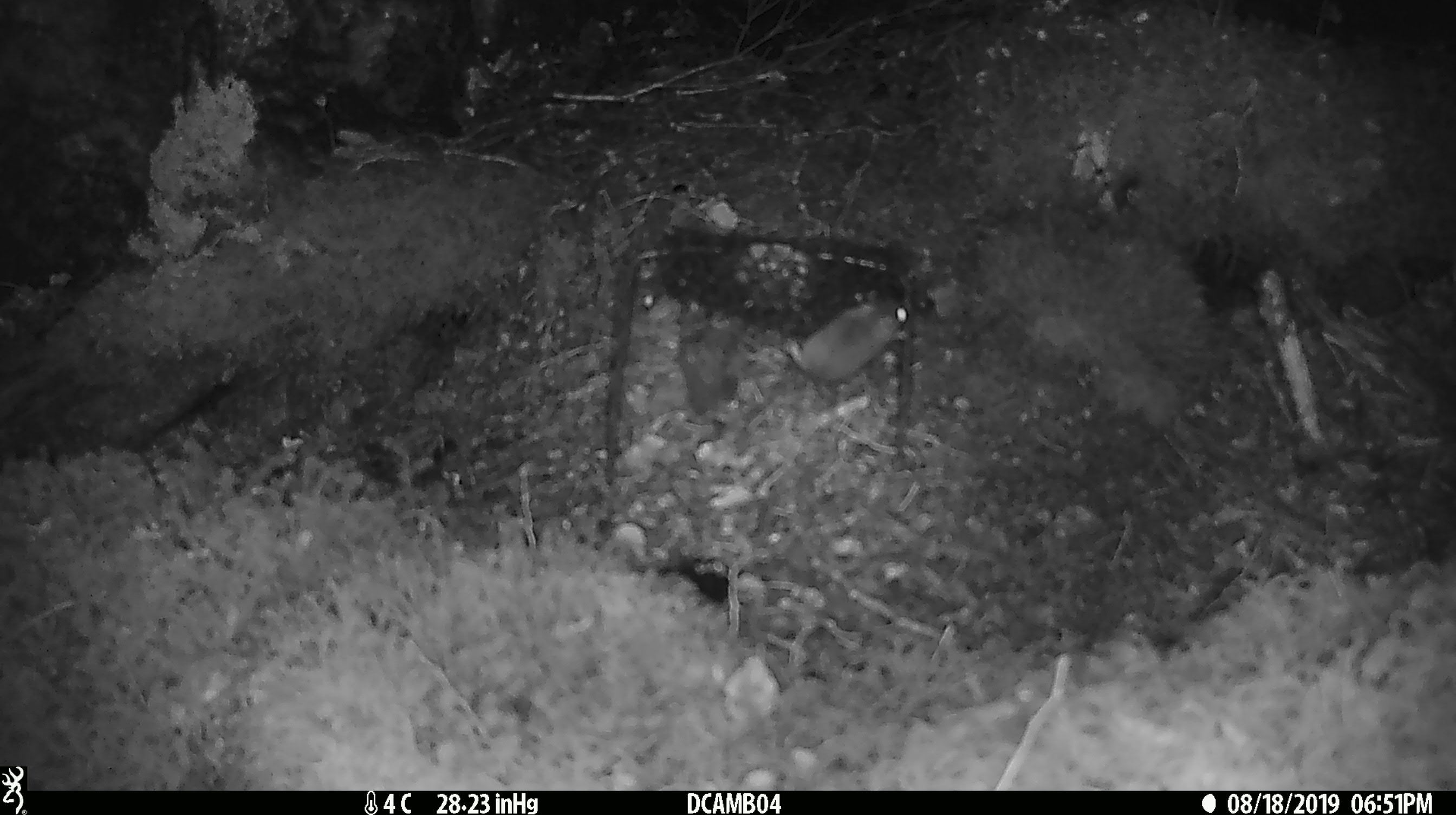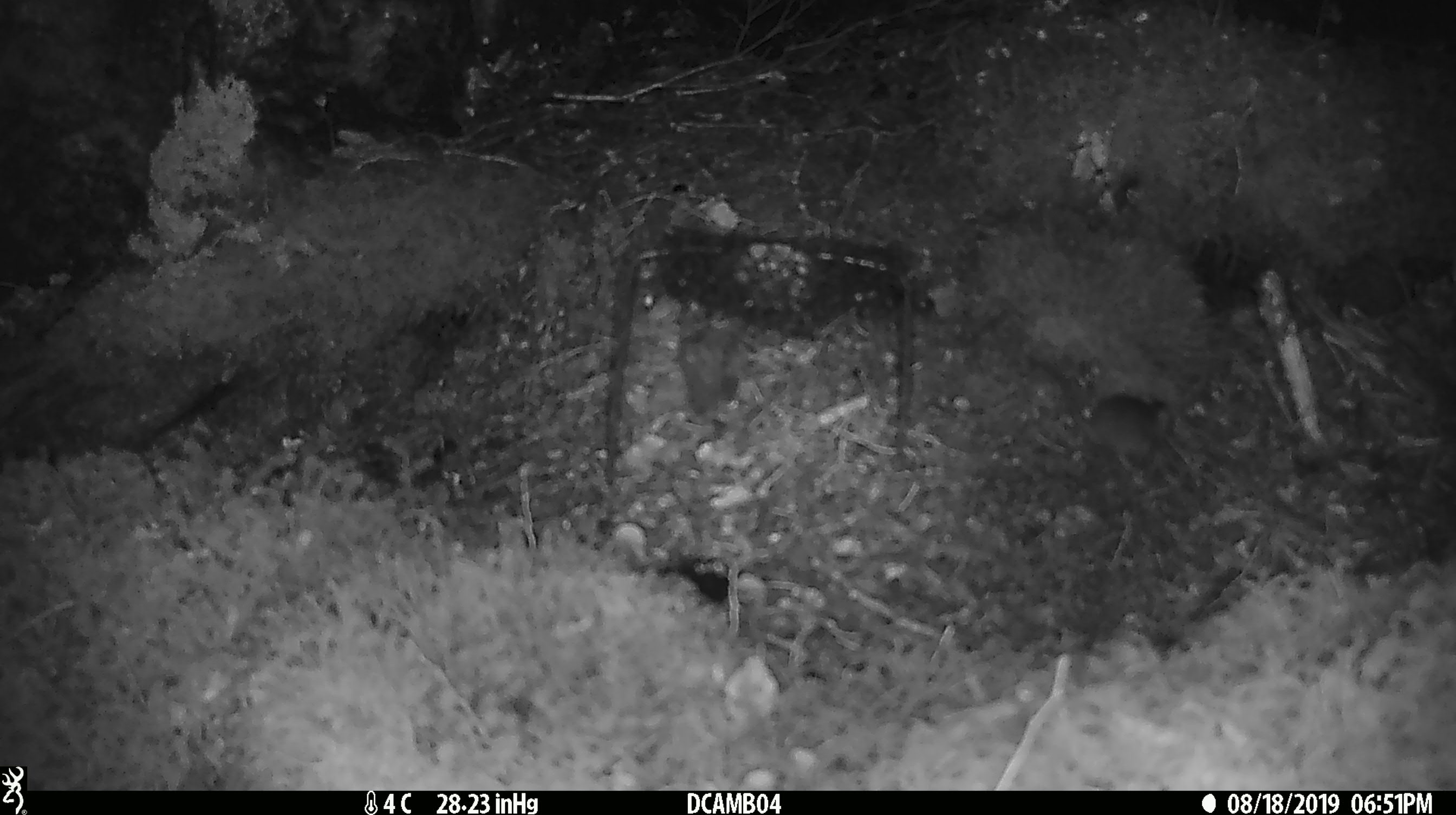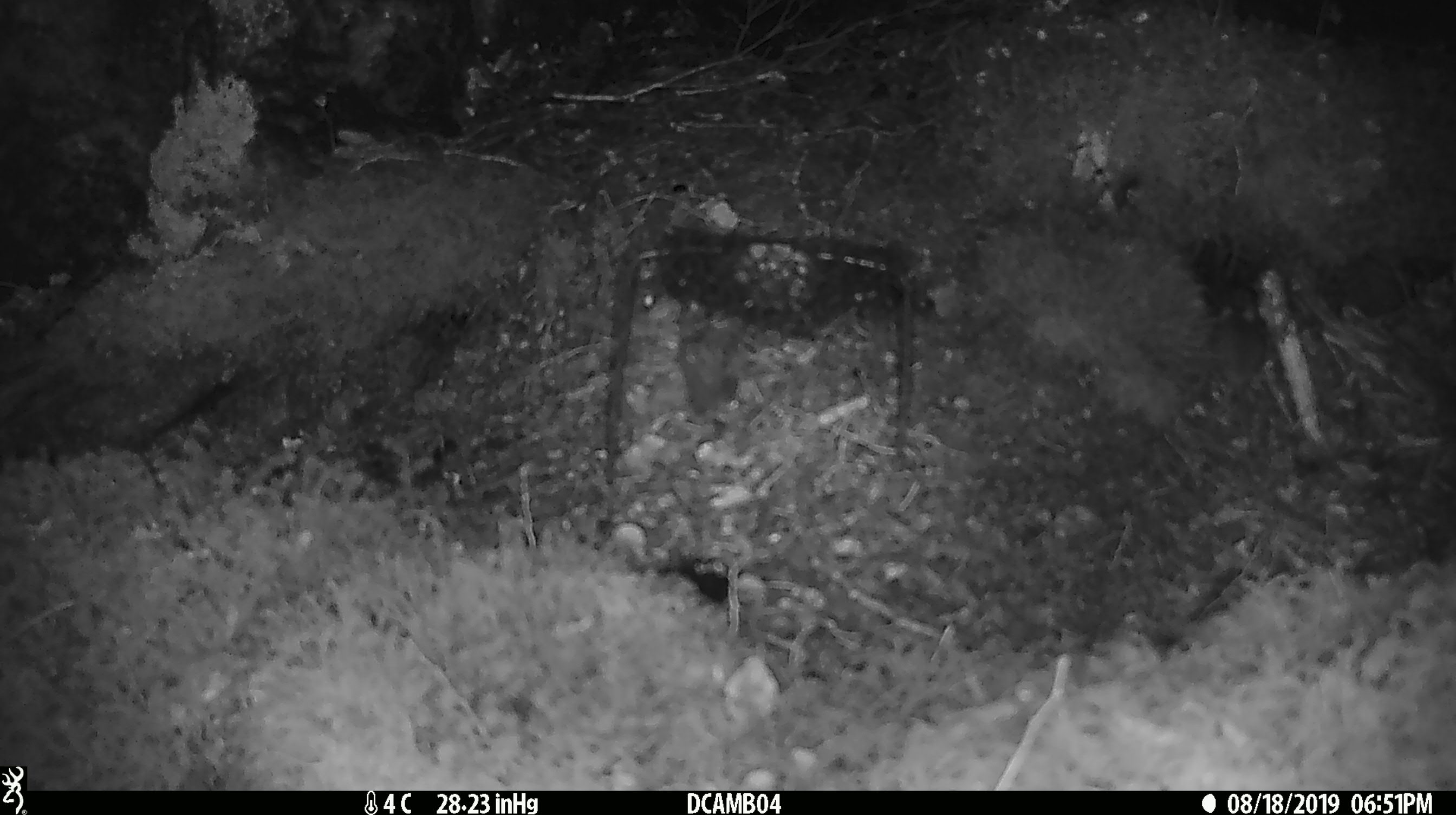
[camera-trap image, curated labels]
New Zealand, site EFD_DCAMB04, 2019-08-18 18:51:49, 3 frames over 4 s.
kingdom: Animalia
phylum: Chordata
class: Mammalia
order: Rodentia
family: Muridae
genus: Mus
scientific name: Mus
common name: mouse